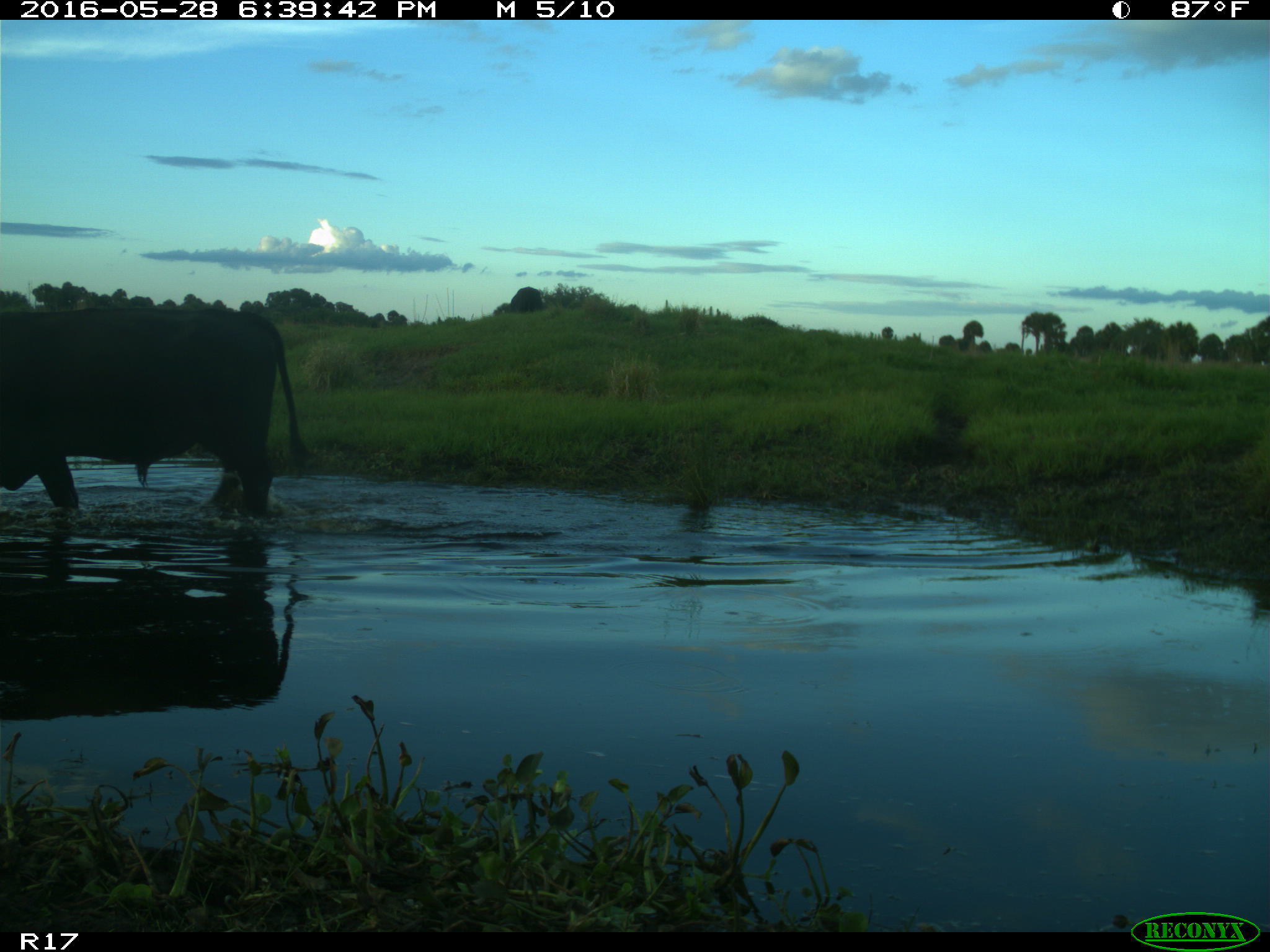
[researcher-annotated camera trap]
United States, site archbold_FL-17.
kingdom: Animalia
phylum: Chordata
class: Mammalia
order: Artiodactyla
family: Bovidae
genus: Bos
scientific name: Bos taurus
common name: domestic cow